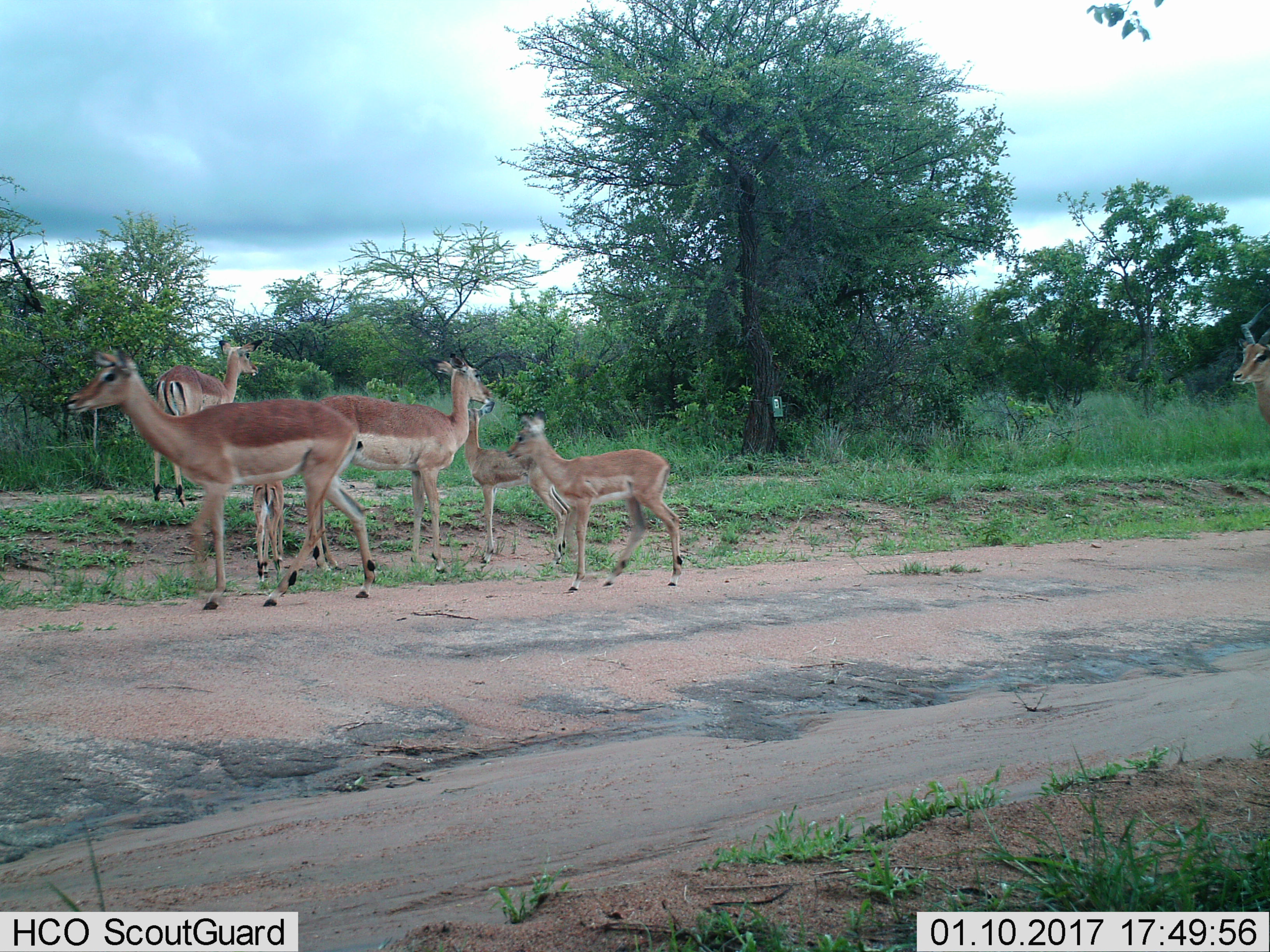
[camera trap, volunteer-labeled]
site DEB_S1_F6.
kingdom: Animalia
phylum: Chordata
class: Mammalia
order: Artiodactyla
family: Bovidae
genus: Aepyceros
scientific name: Aepyceros melampus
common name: impala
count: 7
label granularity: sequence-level